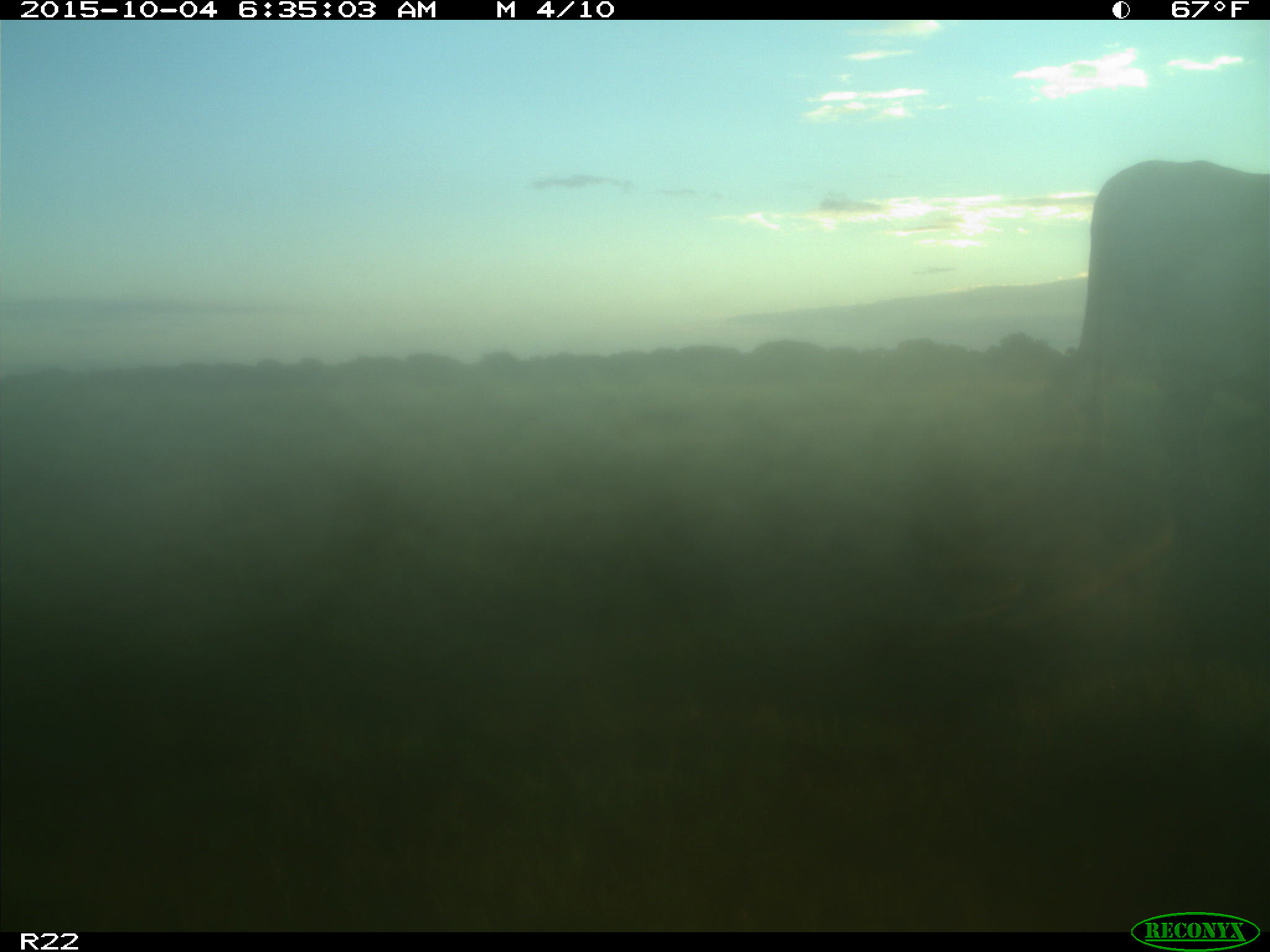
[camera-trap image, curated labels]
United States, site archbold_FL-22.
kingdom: Animalia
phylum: Chordata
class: Mammalia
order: Artiodactyla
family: Bovidae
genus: Bos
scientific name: Bos taurus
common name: domestic cow